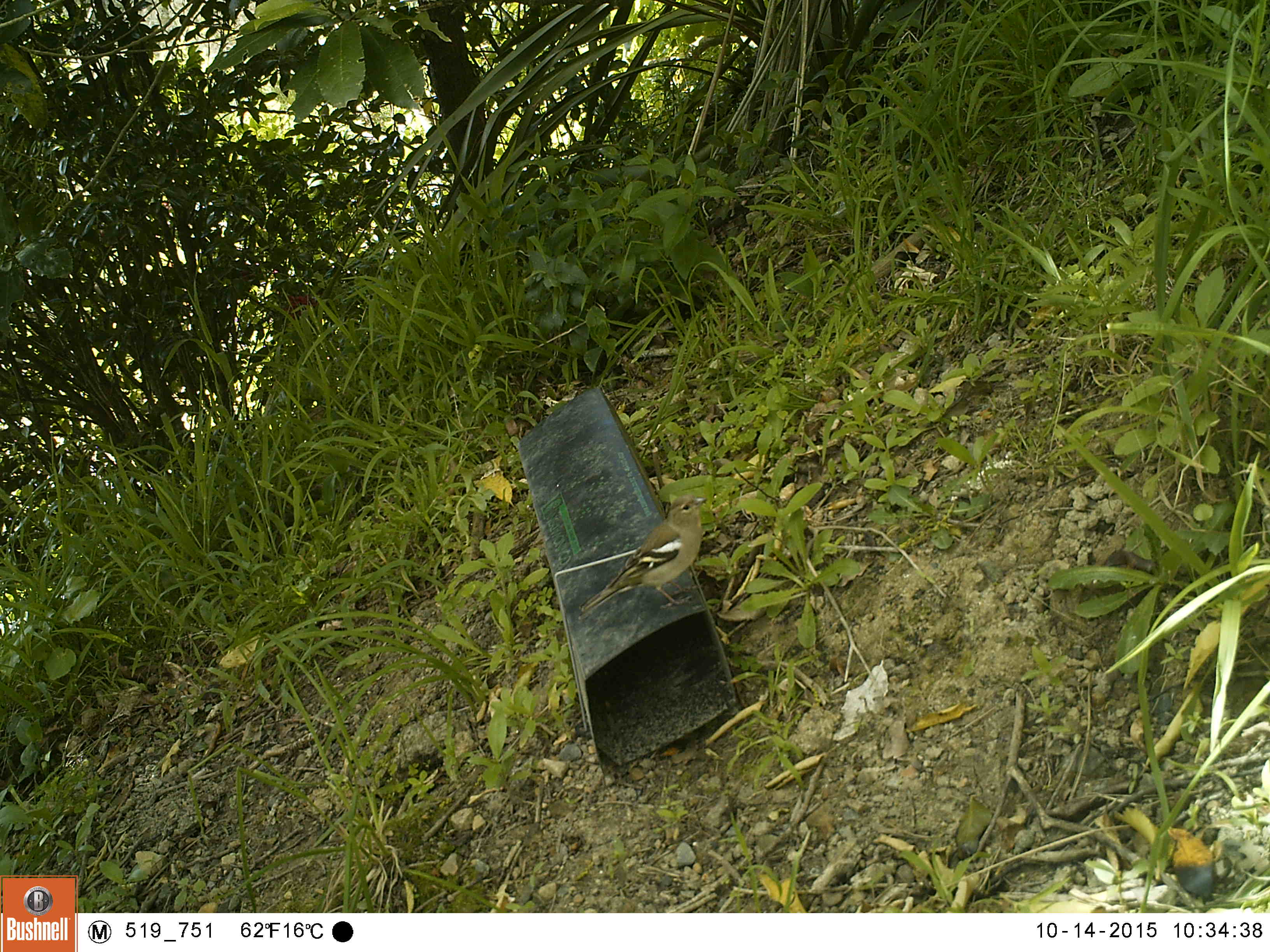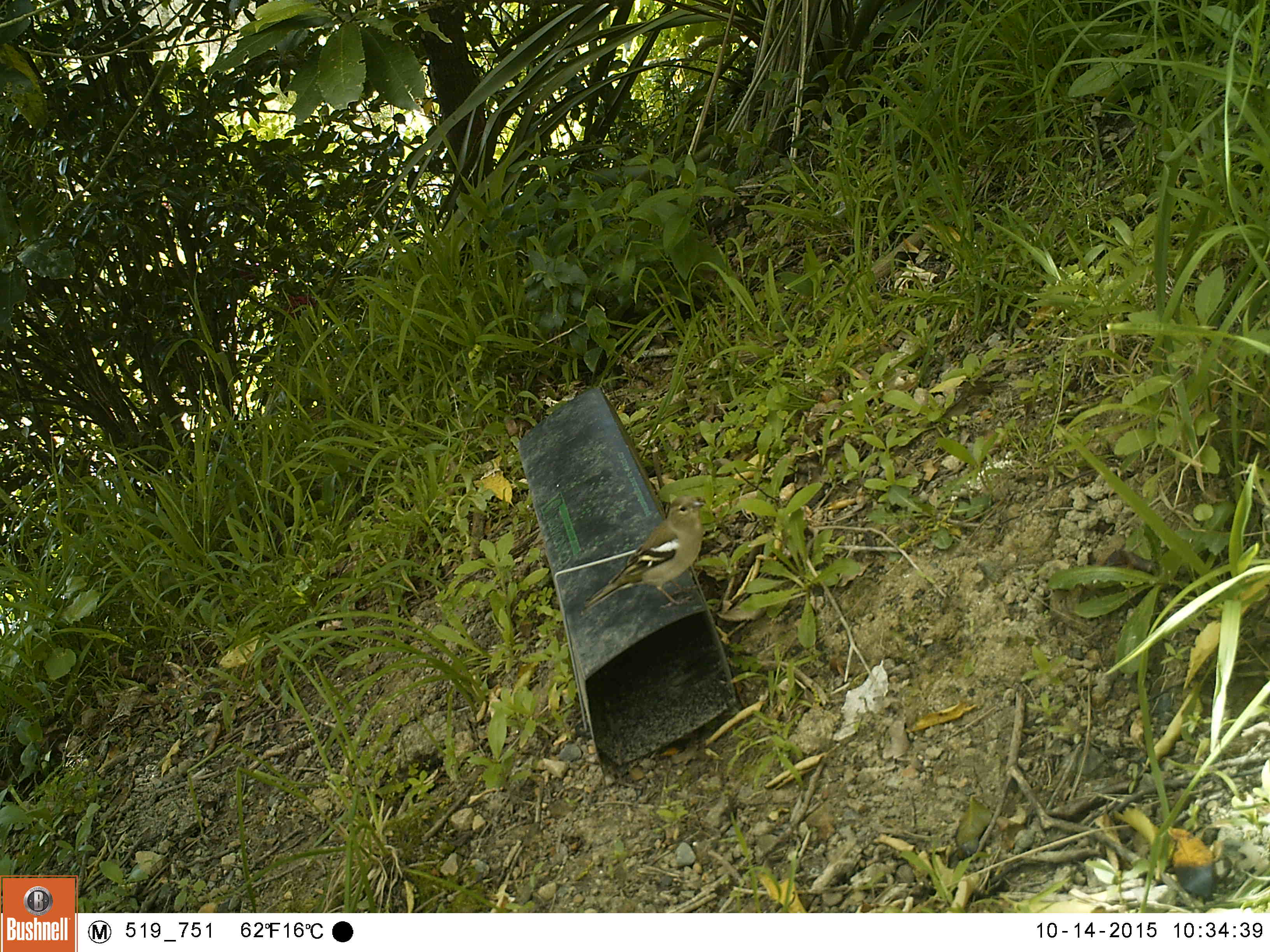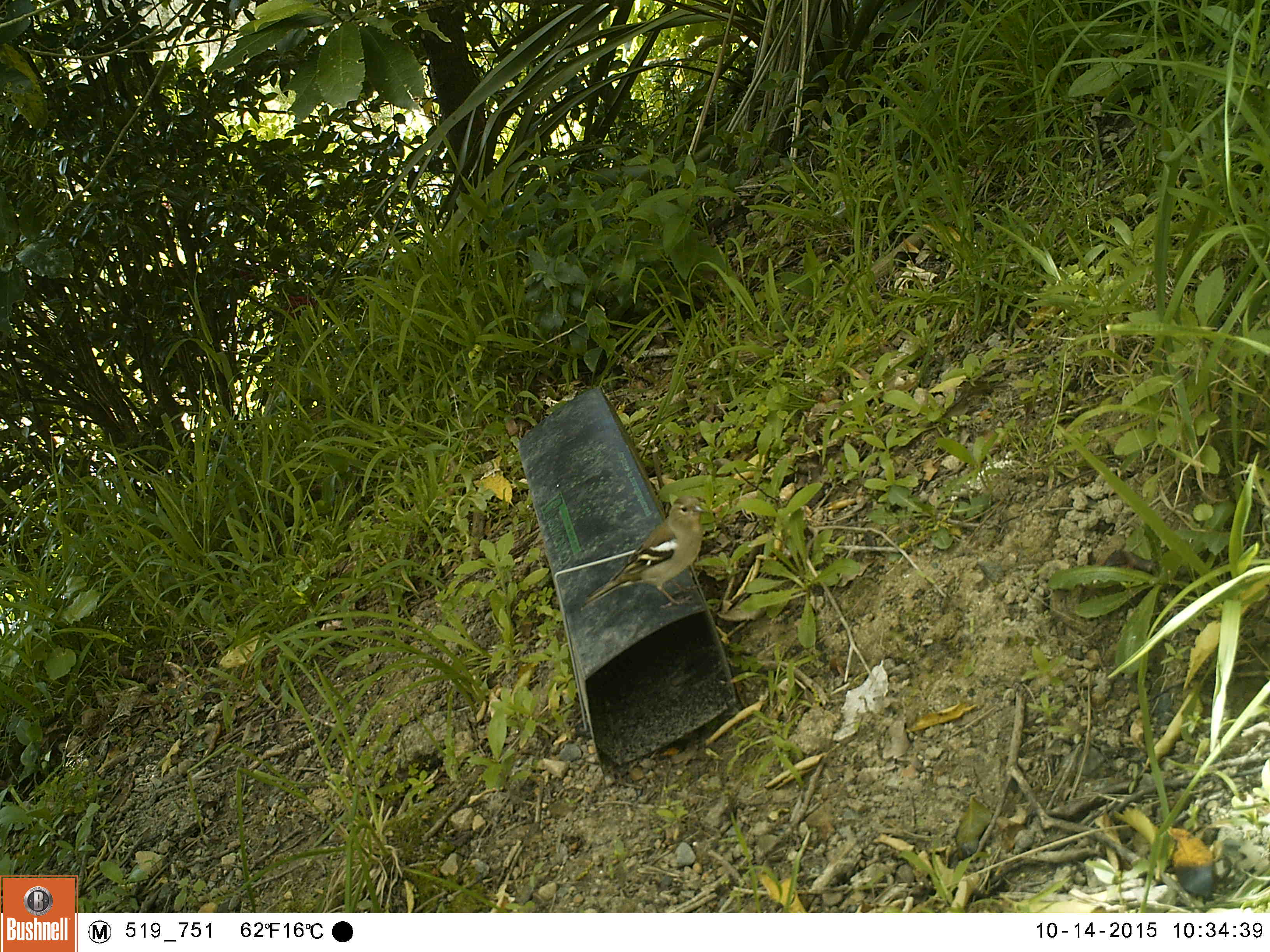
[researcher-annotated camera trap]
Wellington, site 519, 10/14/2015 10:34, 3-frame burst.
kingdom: Animalia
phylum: Chordata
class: Aves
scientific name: Aves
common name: bird